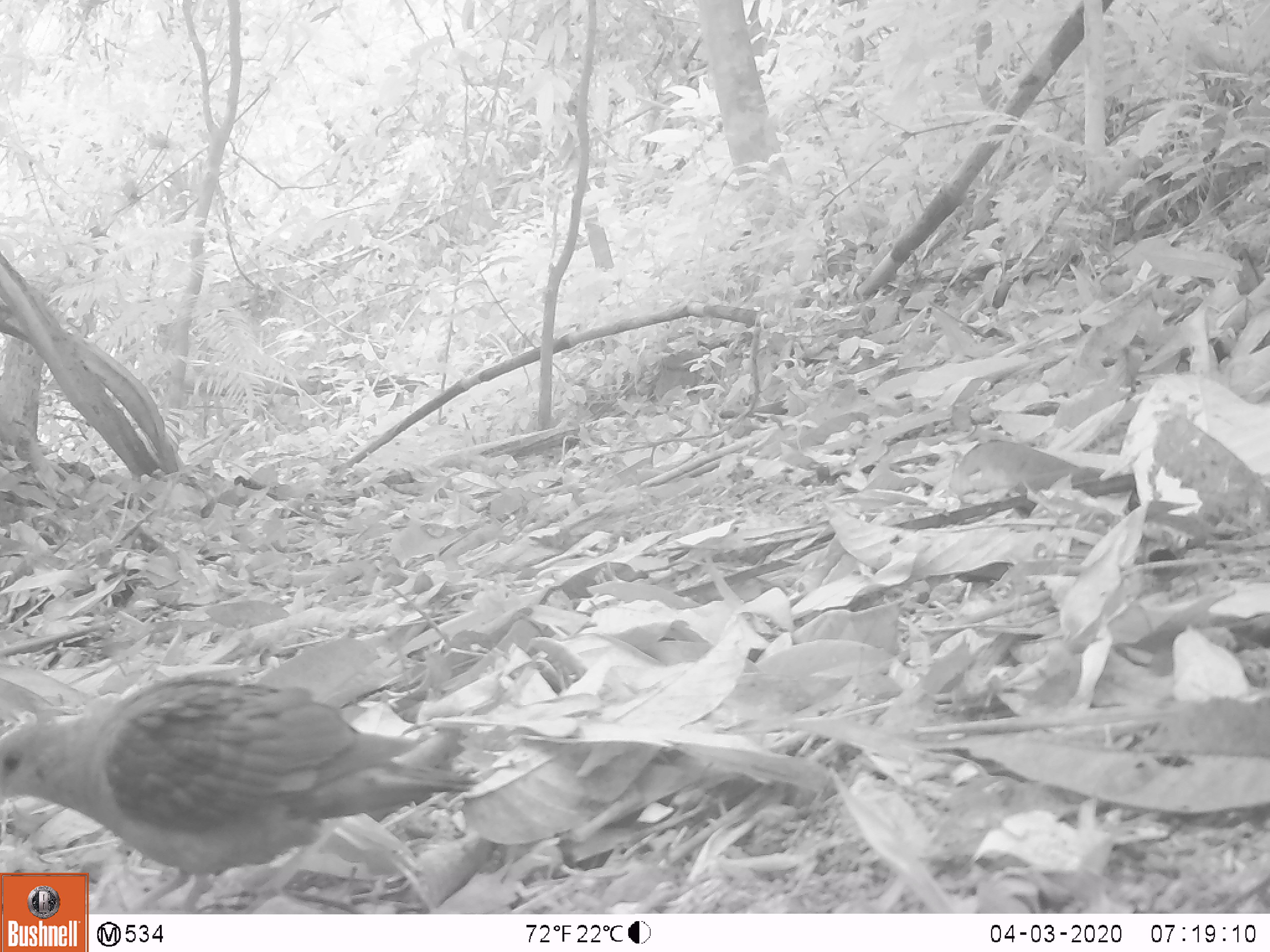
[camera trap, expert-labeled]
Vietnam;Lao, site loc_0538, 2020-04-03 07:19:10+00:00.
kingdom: Animalia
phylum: Chordata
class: Aves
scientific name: Aves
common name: bird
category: unidentified bird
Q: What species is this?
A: Unidentified bird (bird) (Aves).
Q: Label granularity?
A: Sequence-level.